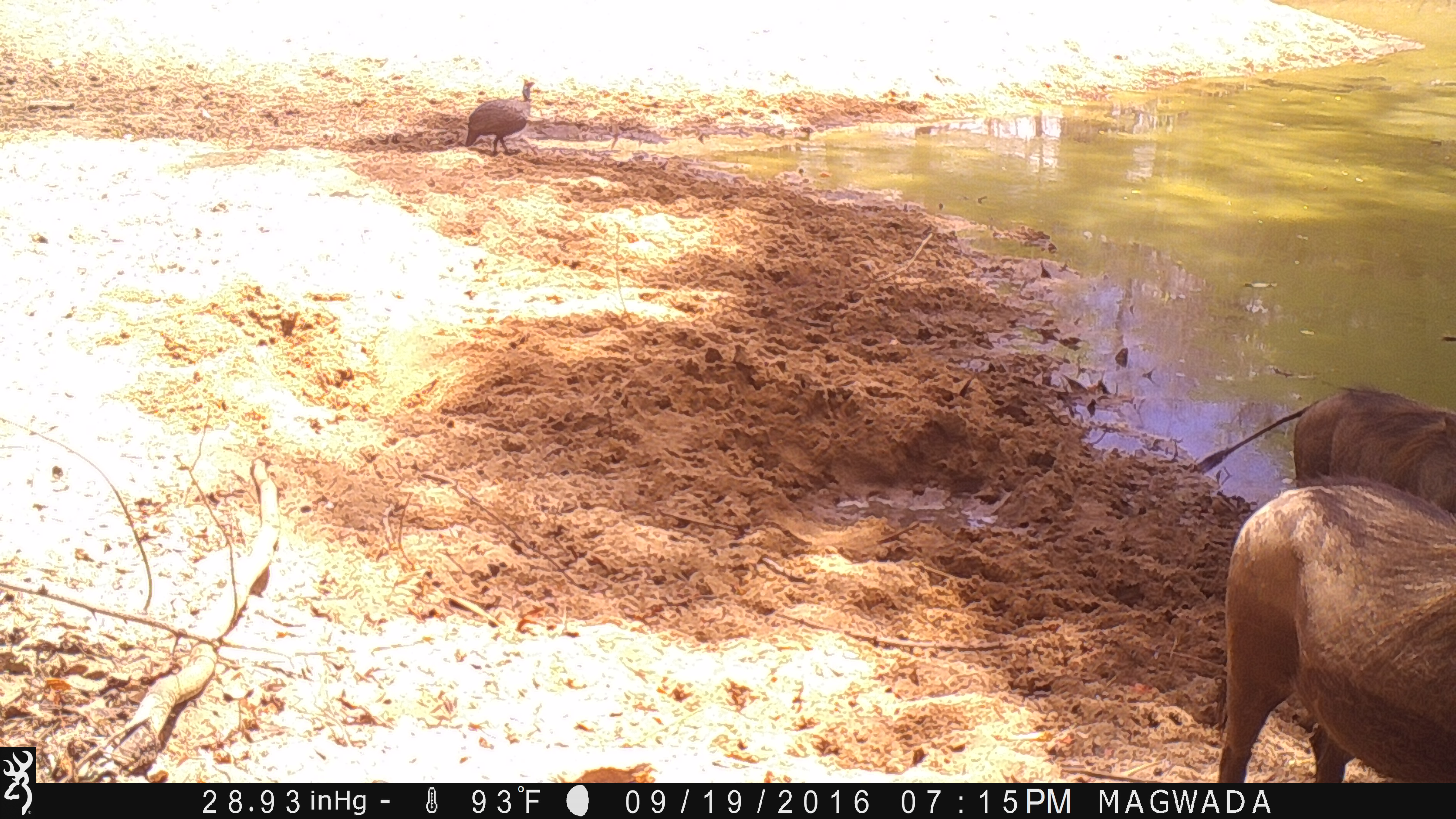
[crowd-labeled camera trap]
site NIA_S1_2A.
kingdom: Animalia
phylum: Chordata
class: Aves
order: Galliformes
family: Numididae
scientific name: Numididae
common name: guineafowl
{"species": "guineafowl (Numididae)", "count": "1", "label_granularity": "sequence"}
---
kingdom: Animalia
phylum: Chordata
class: Mammalia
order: Artiodactyla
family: Suidae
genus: Phacochoerus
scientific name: Phacochoerus africanus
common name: warthog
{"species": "warthog (Phacochoerus africanus)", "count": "2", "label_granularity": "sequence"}